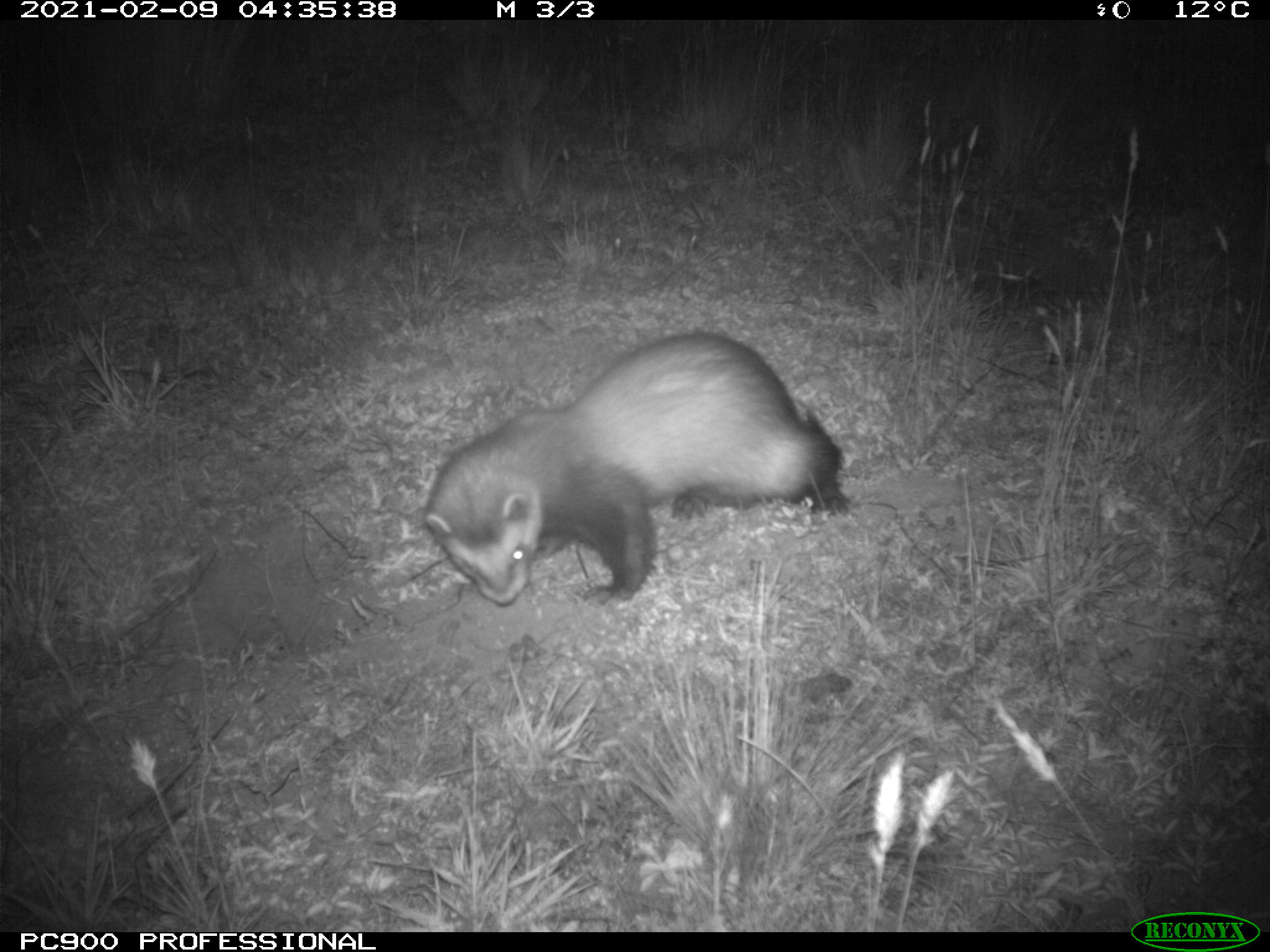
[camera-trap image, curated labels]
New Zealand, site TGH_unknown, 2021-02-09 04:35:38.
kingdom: Animalia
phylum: Chordata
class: Mammalia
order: Carnivora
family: Mustelidae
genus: Mustela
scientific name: Mustela furo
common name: ferret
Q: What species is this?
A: Ferret (Mustela furo).